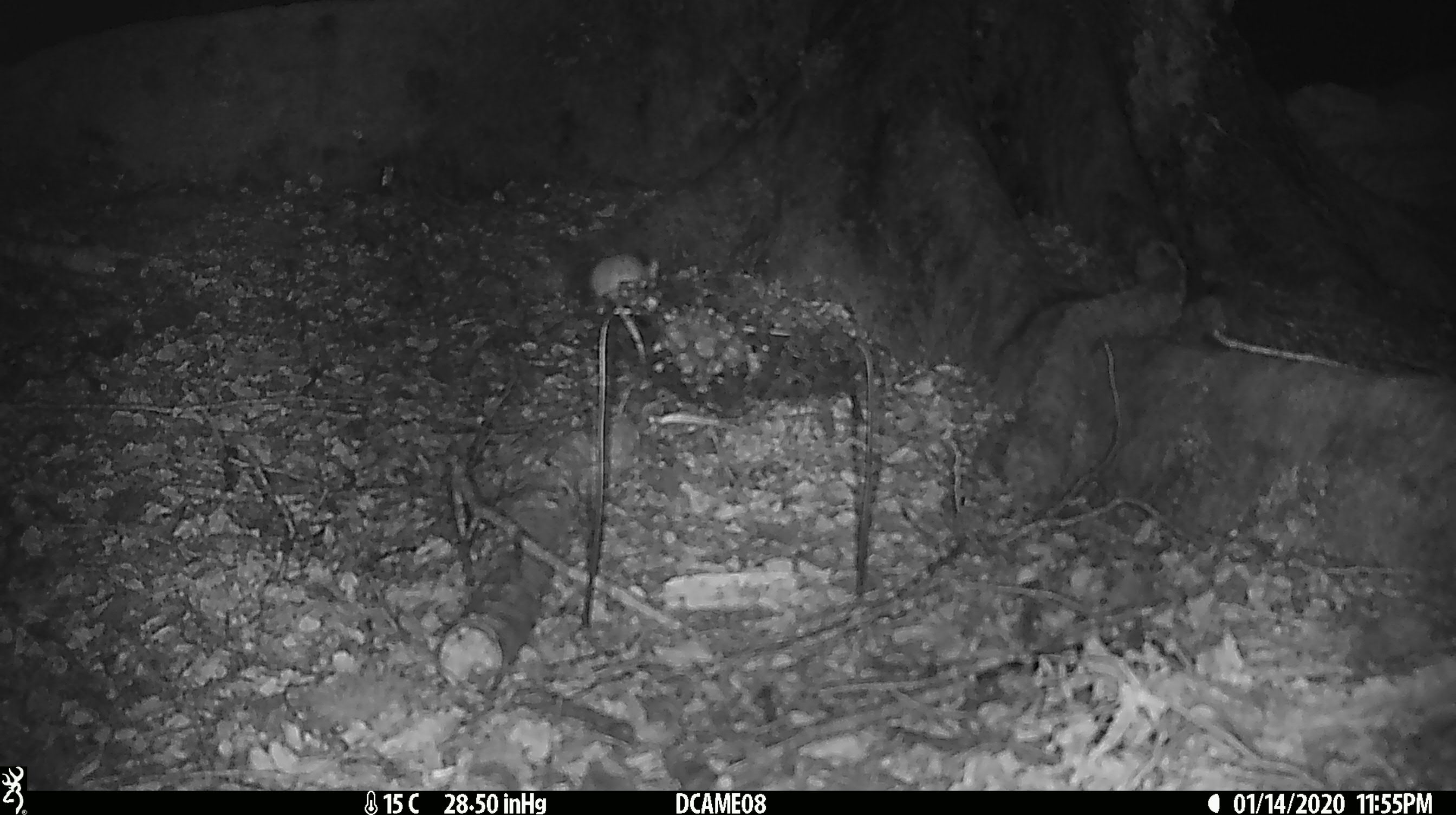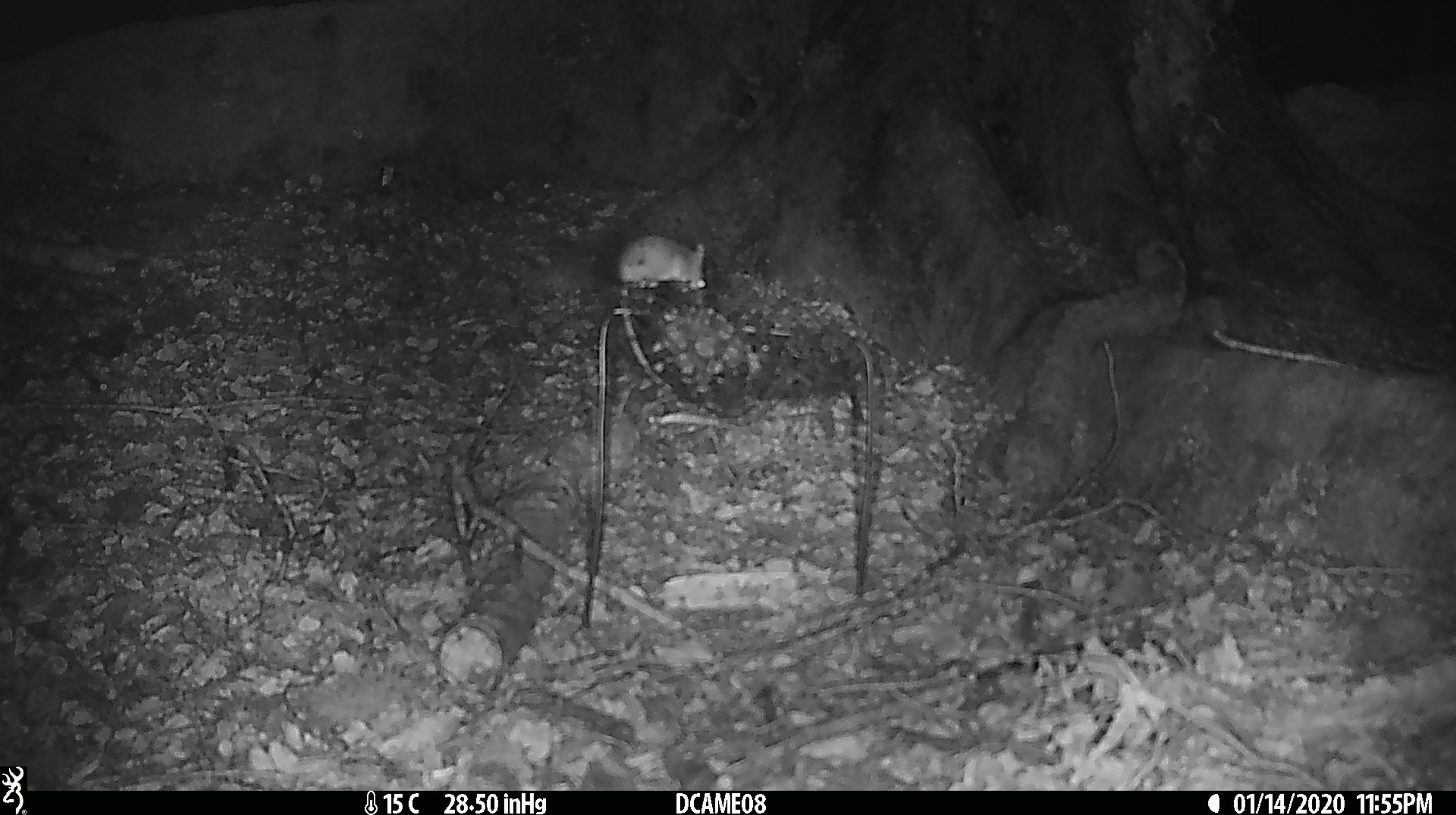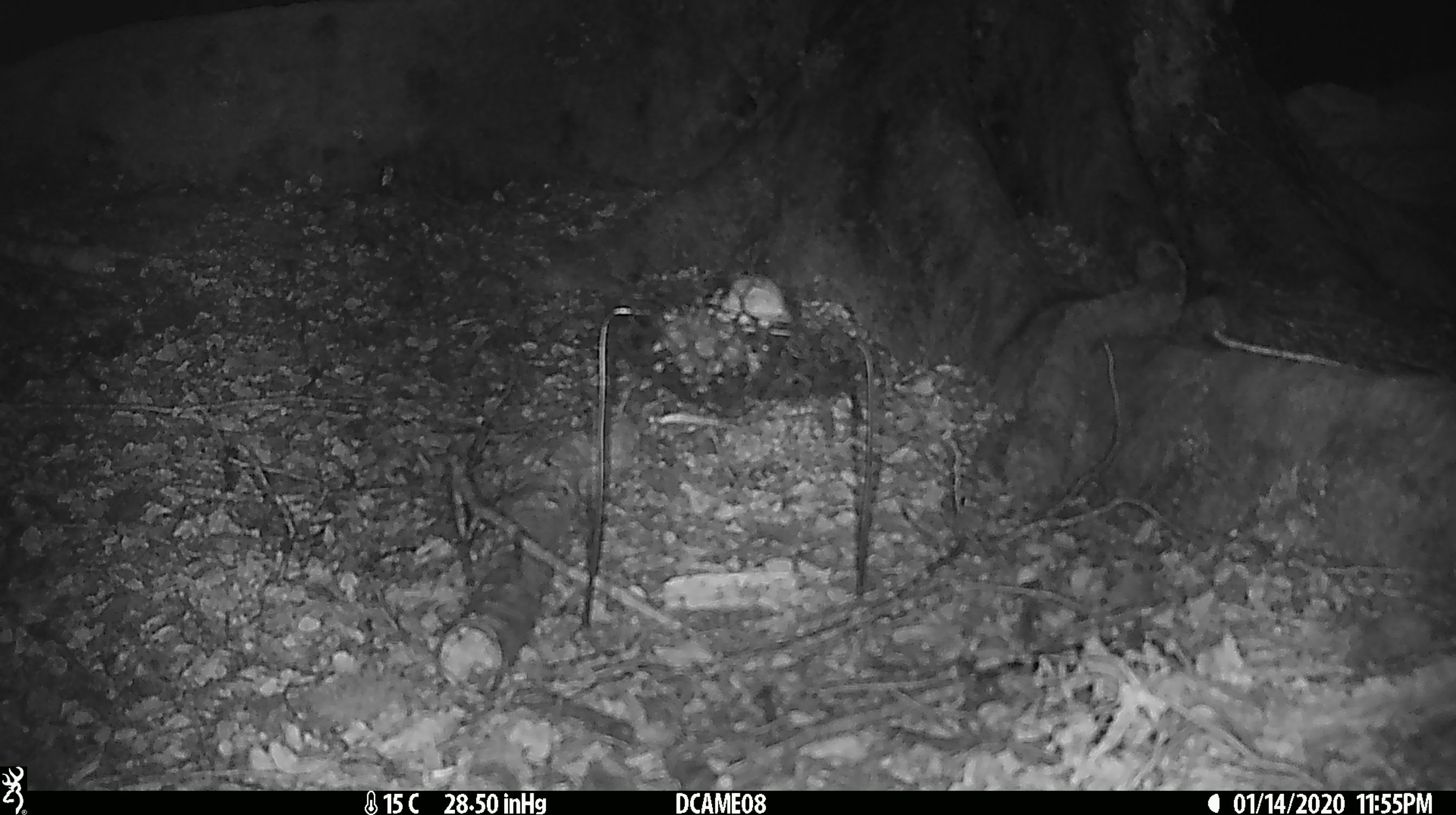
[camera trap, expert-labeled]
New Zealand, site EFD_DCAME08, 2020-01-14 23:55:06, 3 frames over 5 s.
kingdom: Animalia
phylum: Chordata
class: Mammalia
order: Rodentia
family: Muridae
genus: Mus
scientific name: Mus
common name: mouse